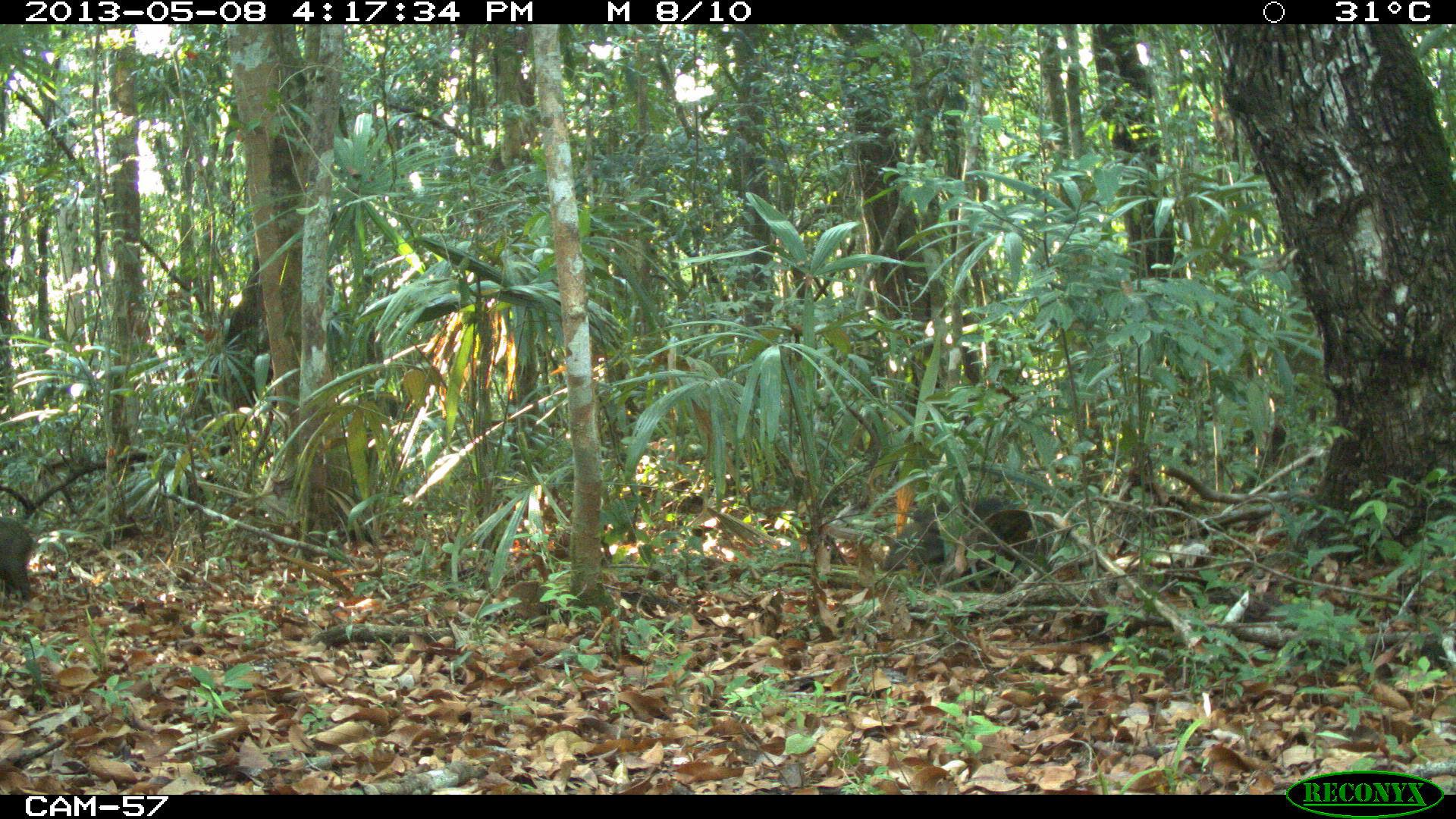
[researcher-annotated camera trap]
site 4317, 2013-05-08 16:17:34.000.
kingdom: Animalia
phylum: Chordata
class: Mammalia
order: Artiodactyla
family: Tayassuidae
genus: Pecari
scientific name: Pecari tajacu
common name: collared peccary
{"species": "Pecari tajacu (collared peccary)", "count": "4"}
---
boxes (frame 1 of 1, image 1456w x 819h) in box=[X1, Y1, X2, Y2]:
pecari tajacu: box=[881, 497, 1053, 588]; box=[0, 516, 34, 602]